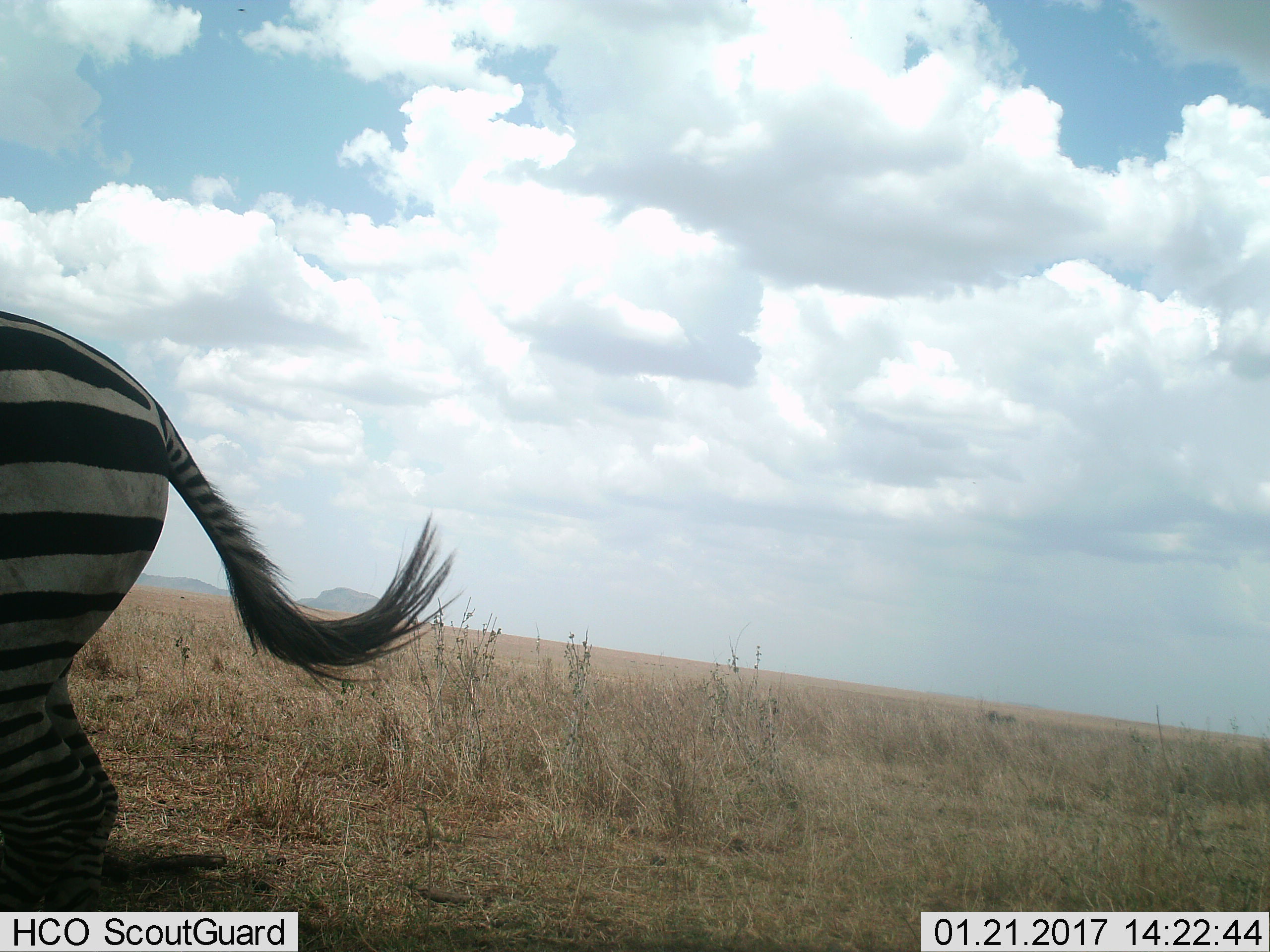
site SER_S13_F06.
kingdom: Animalia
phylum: Chordata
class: Mammalia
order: Perissodactyla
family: Equidae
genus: Equus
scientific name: Equus quagga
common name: plains zebra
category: zebraplains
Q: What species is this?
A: Zebraplains (plains zebra) (Equus quagga).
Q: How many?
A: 1.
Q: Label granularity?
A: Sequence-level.